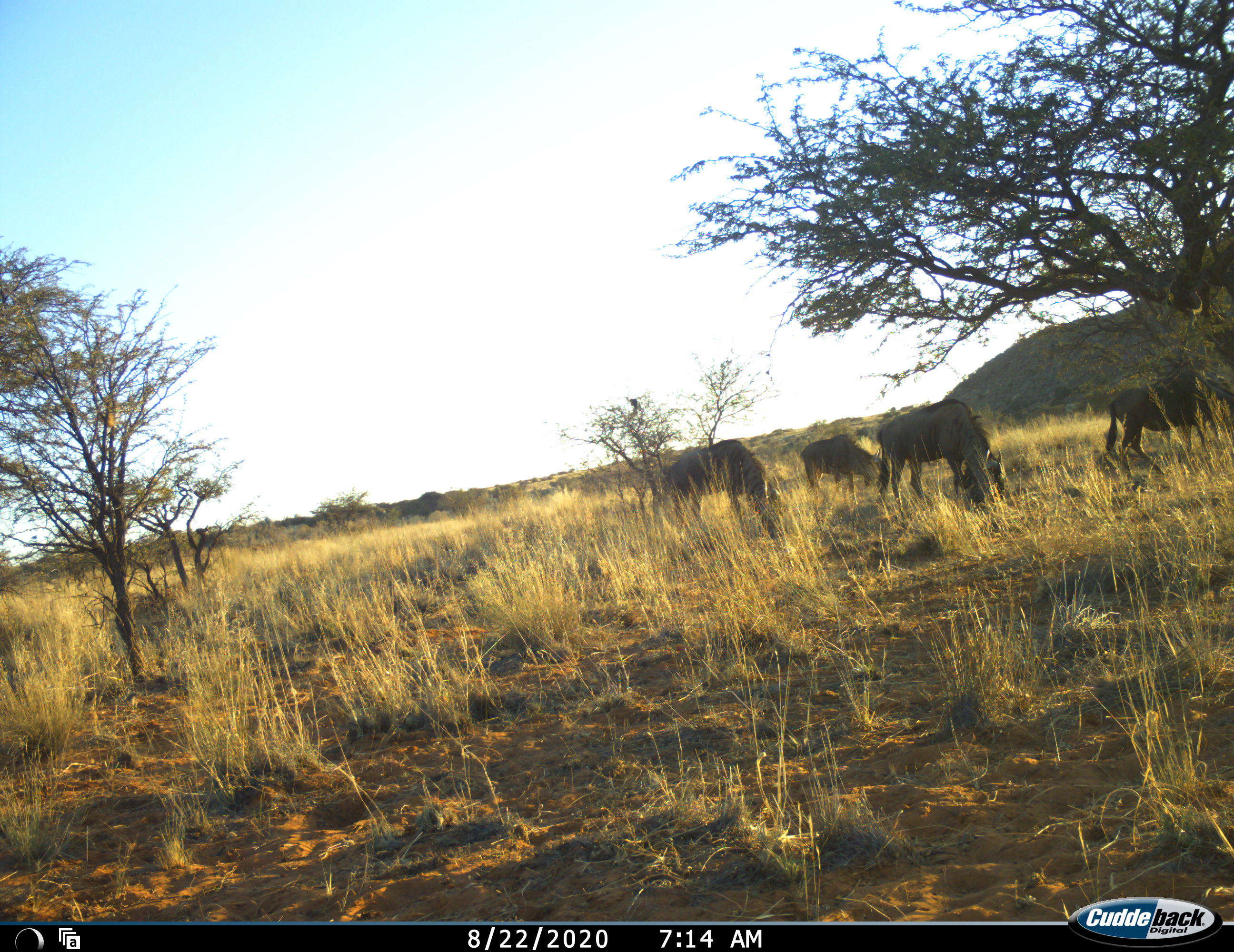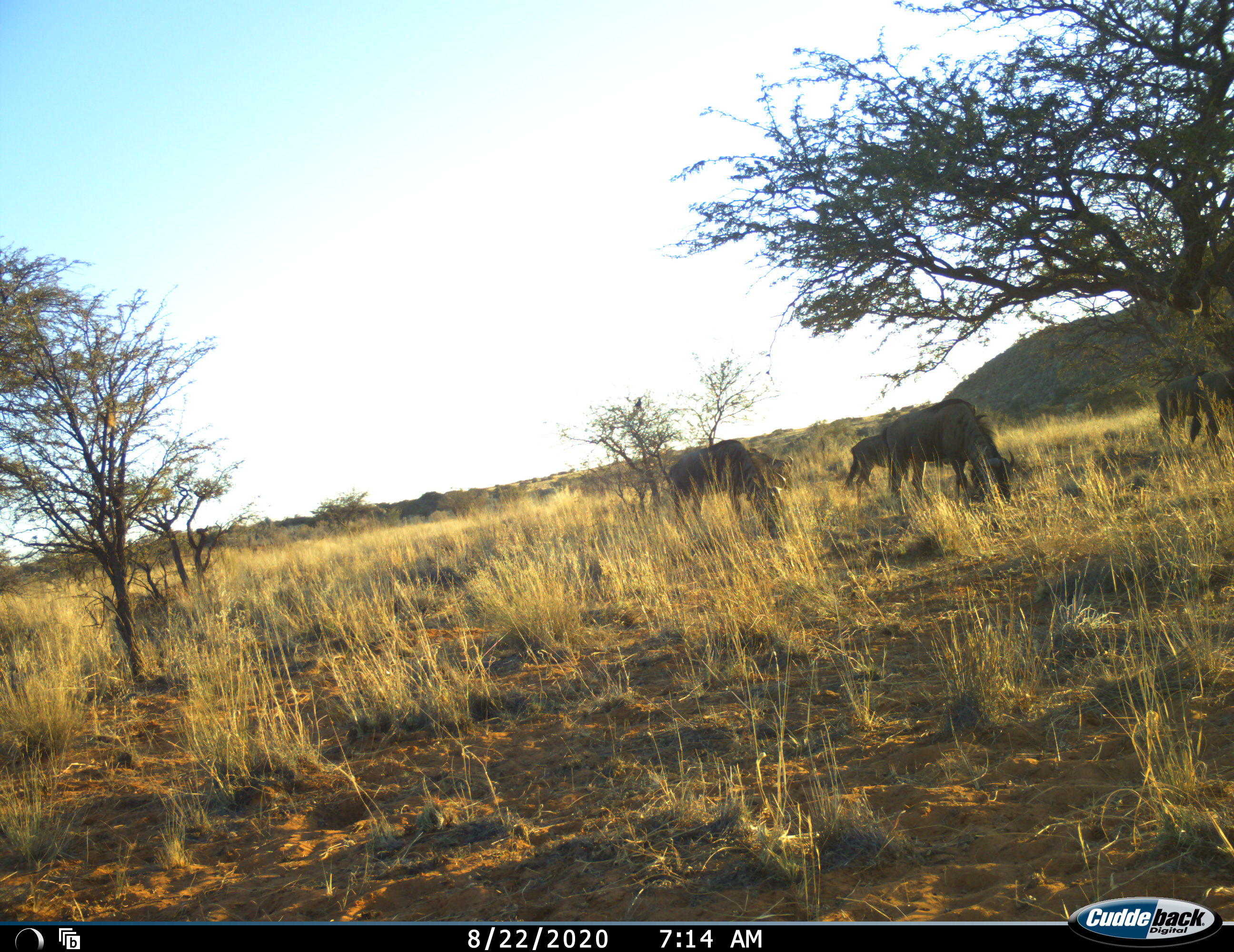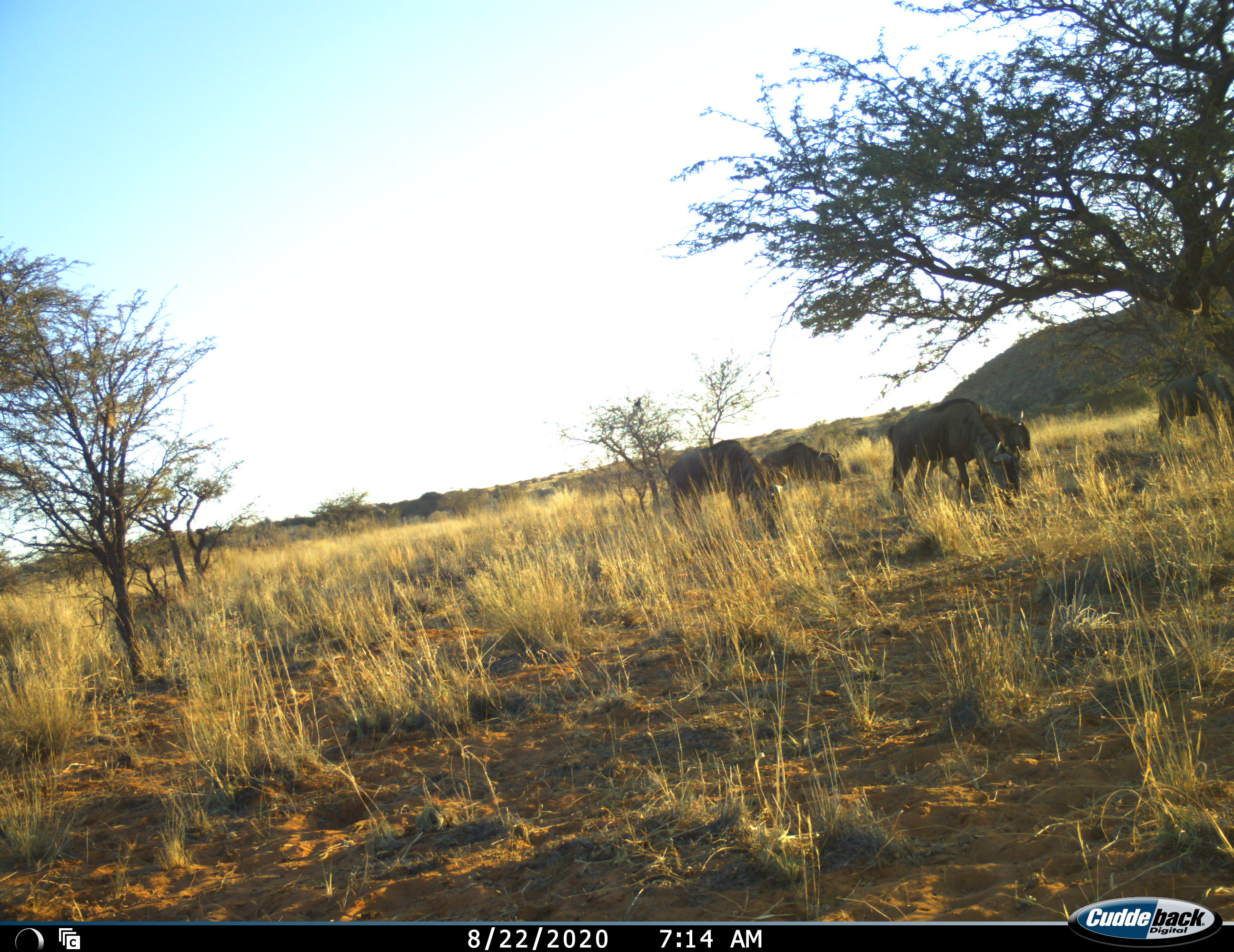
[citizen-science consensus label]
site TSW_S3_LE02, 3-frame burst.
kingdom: Animalia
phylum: Chordata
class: Mammalia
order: Artiodactyla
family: Bovidae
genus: Connochaetes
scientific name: Connochaetes taurinus taurinus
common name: blue wildebeest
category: wildebeestblue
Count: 5.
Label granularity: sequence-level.